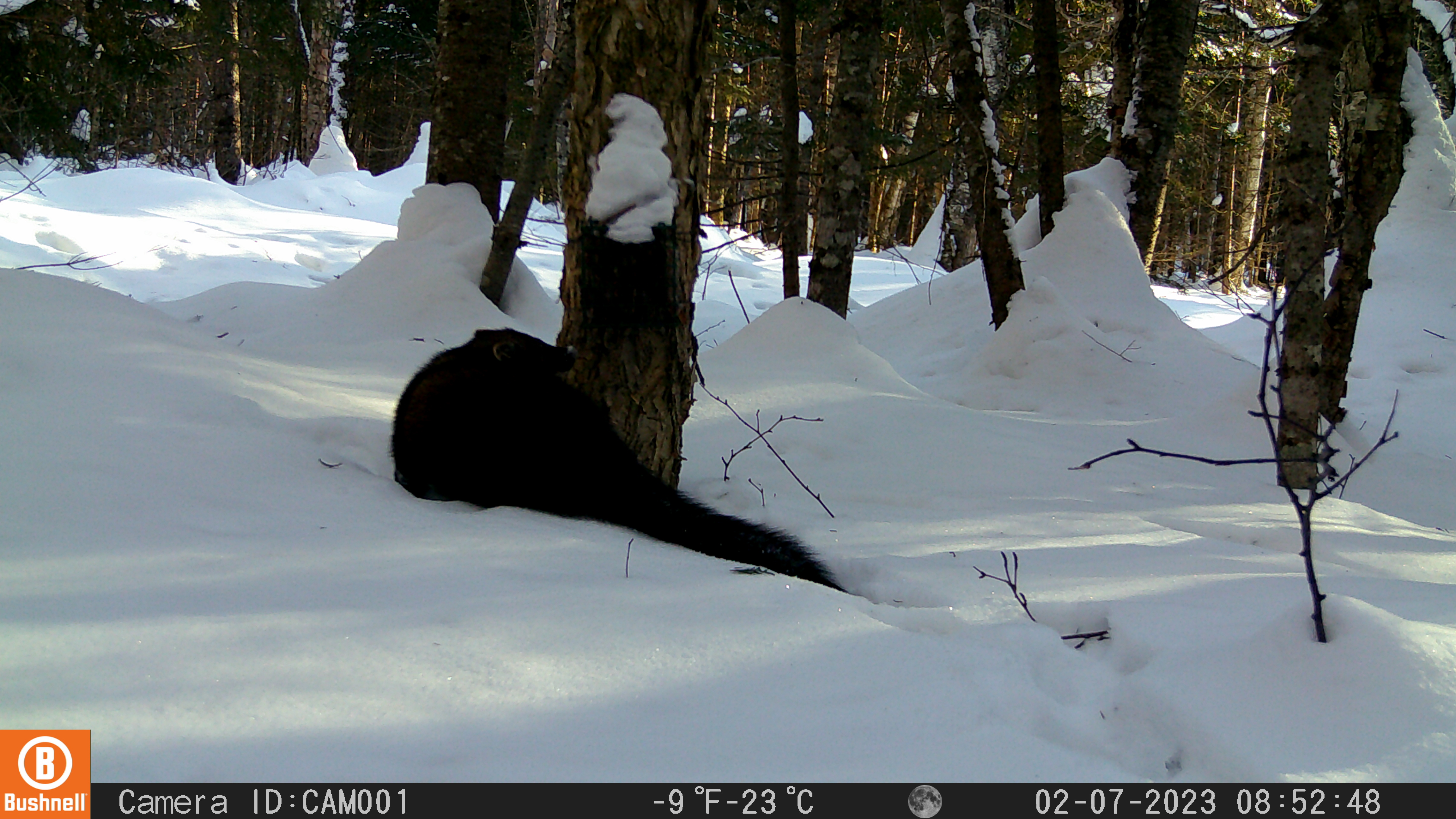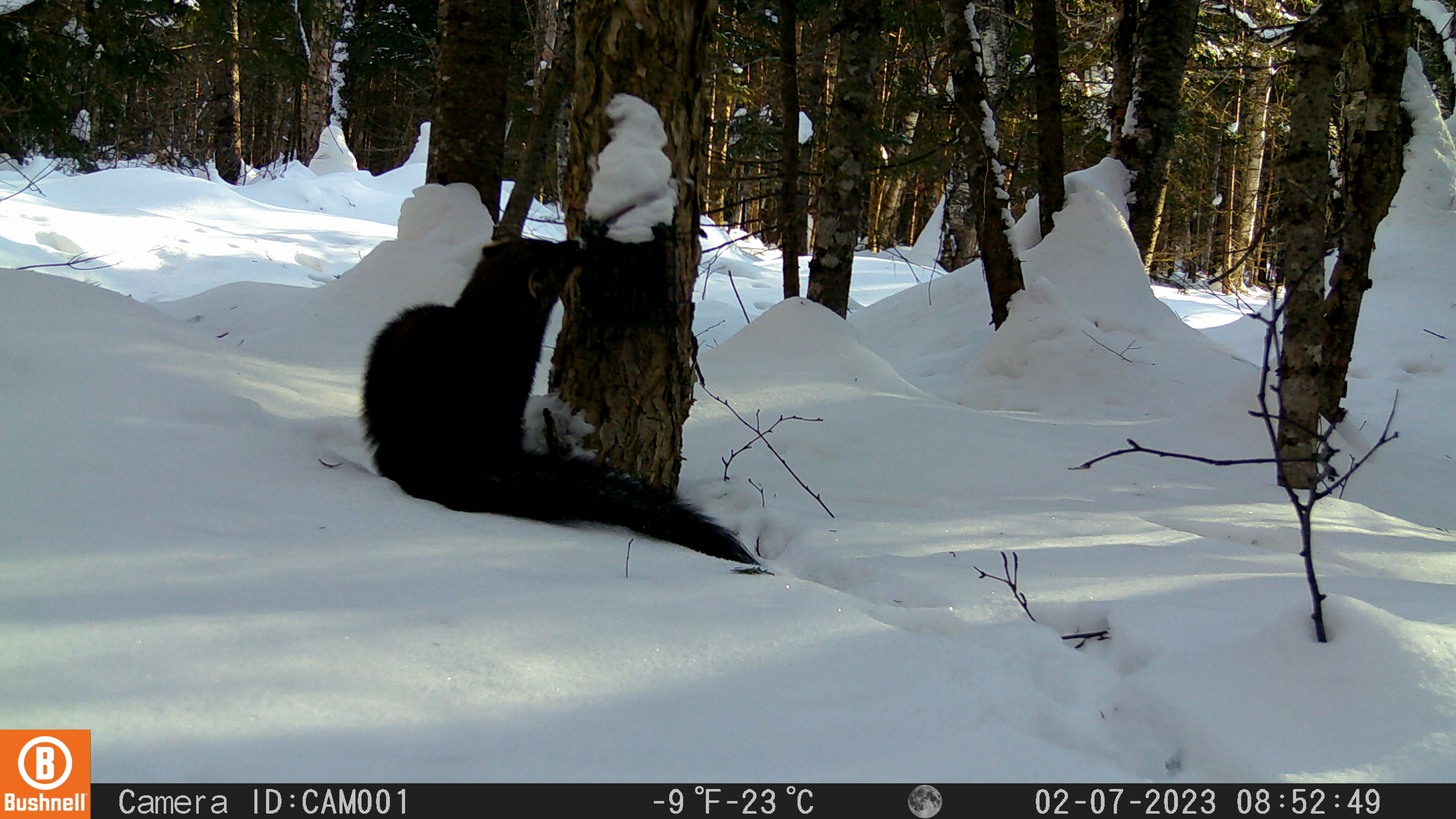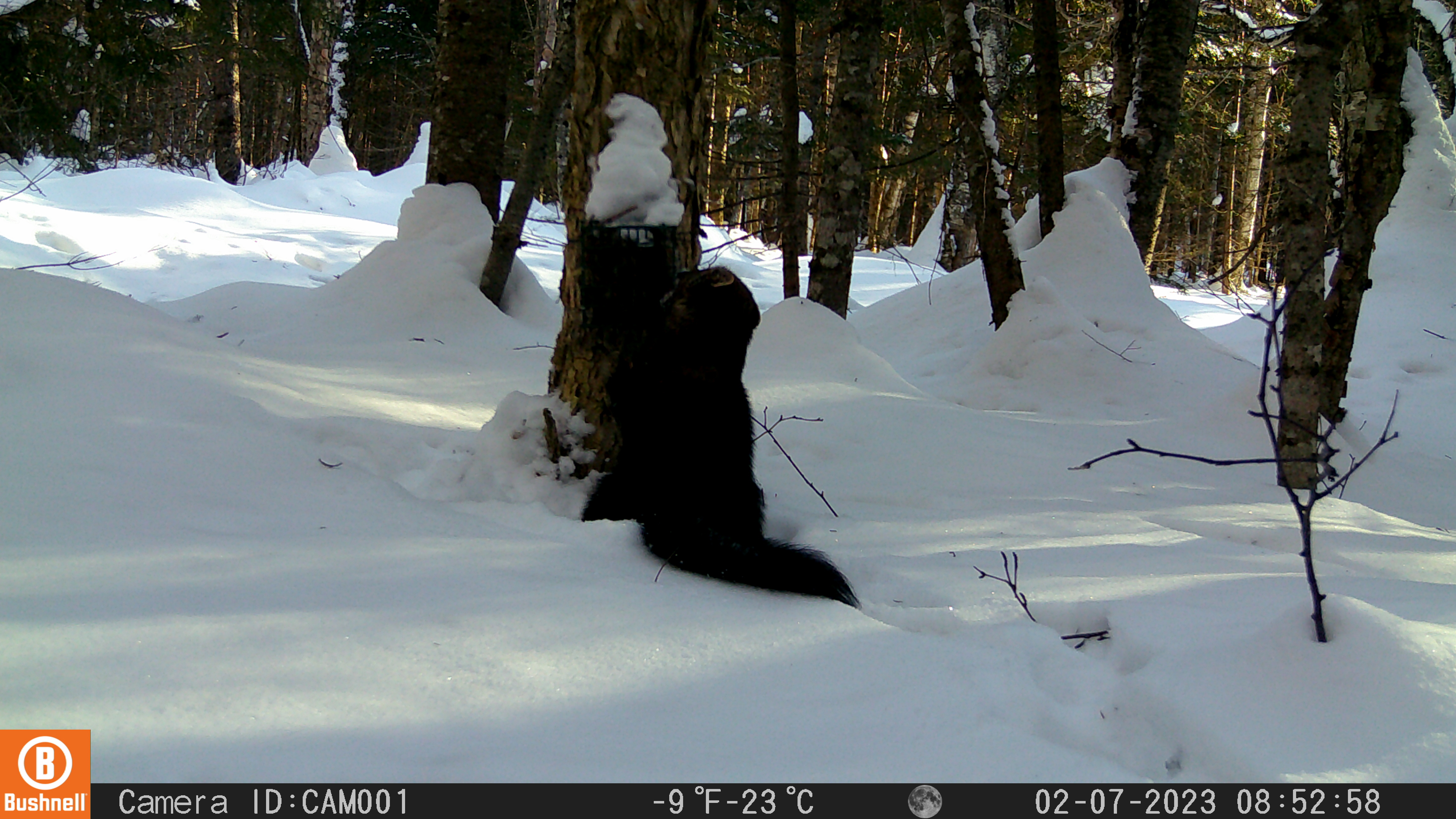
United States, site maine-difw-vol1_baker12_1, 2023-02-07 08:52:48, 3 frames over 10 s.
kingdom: Animalia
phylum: Chordata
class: Mammalia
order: Carnivora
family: Mustelidae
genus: Pekania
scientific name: Pekania pennanti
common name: fisher